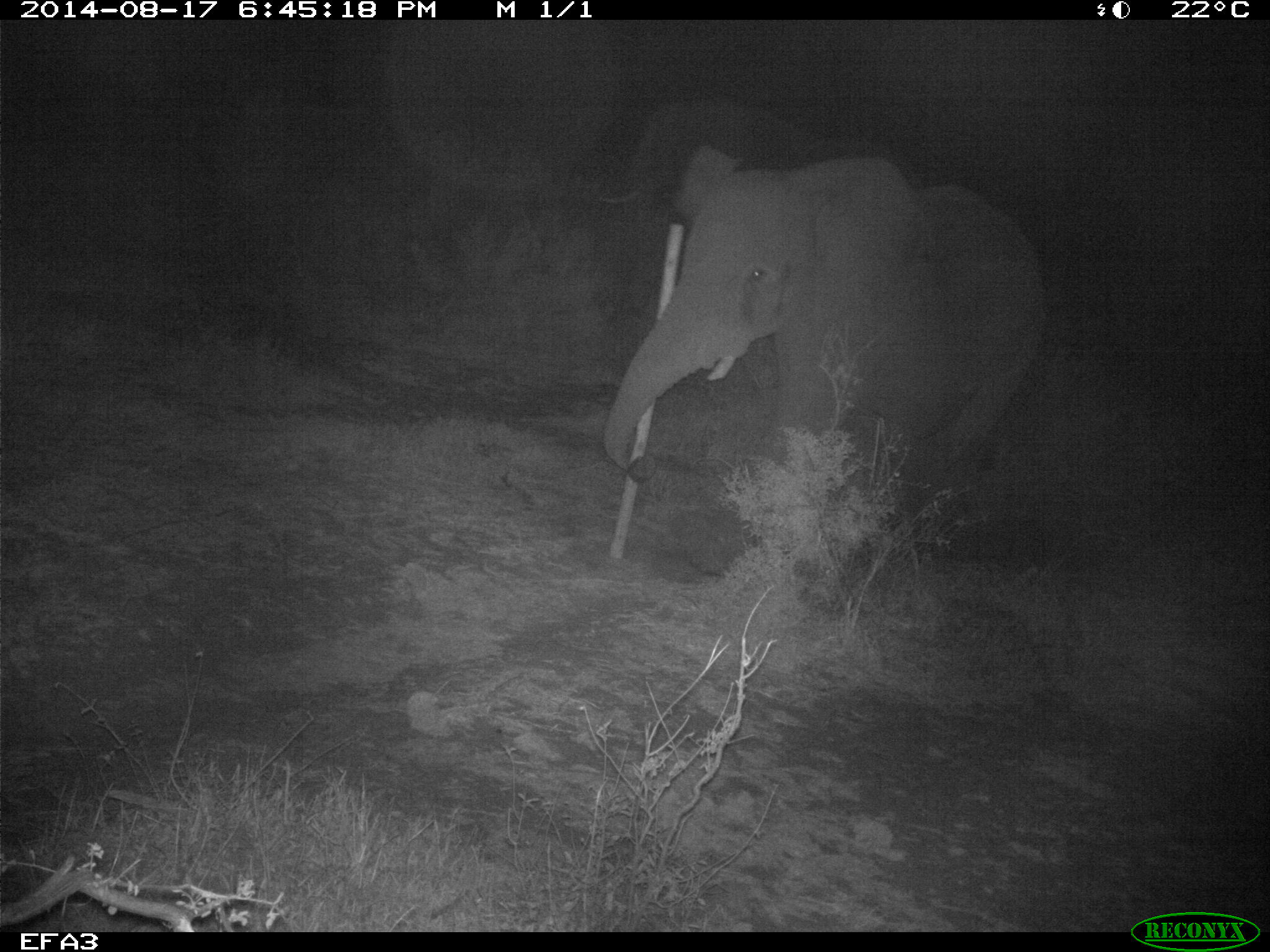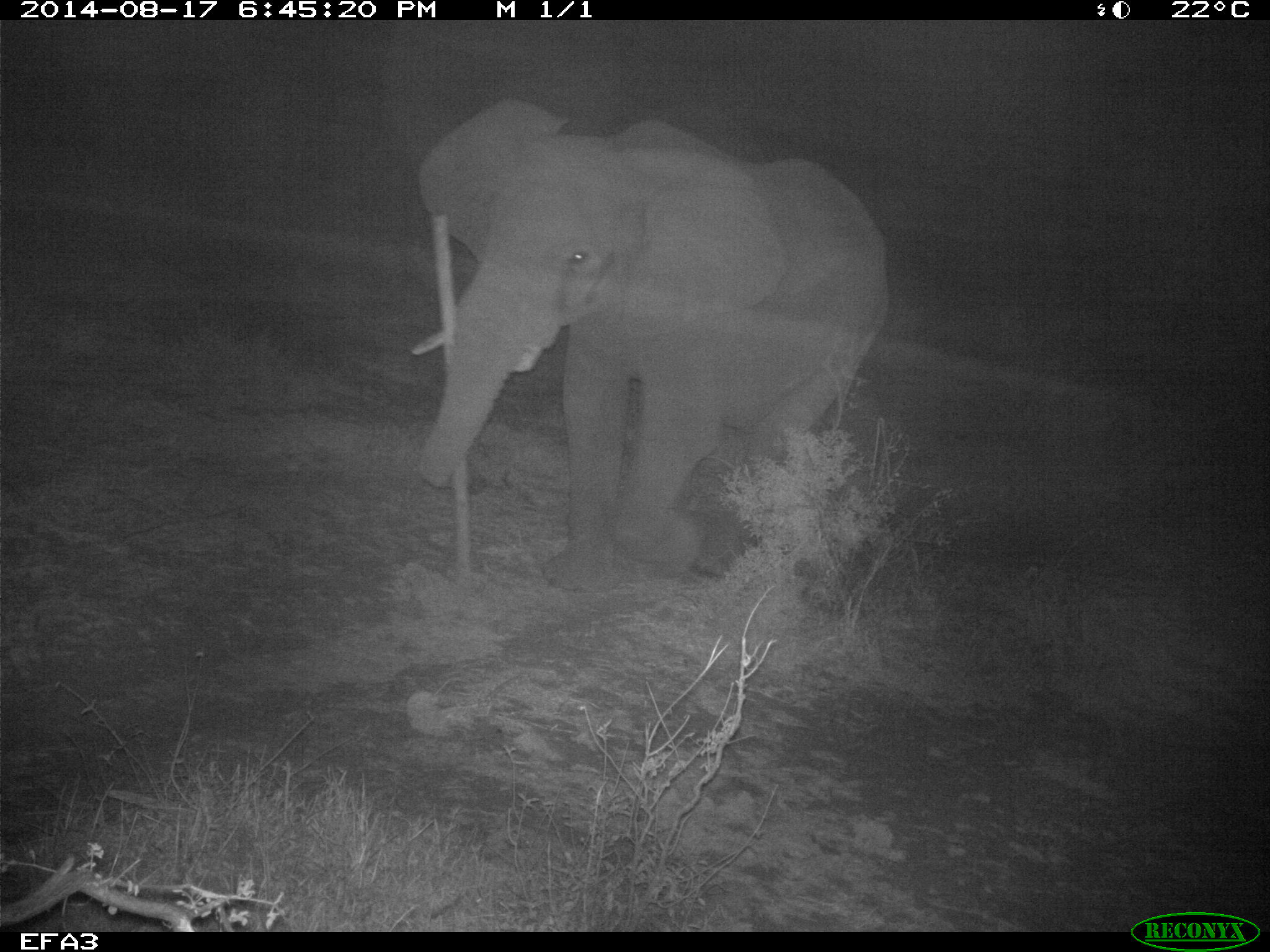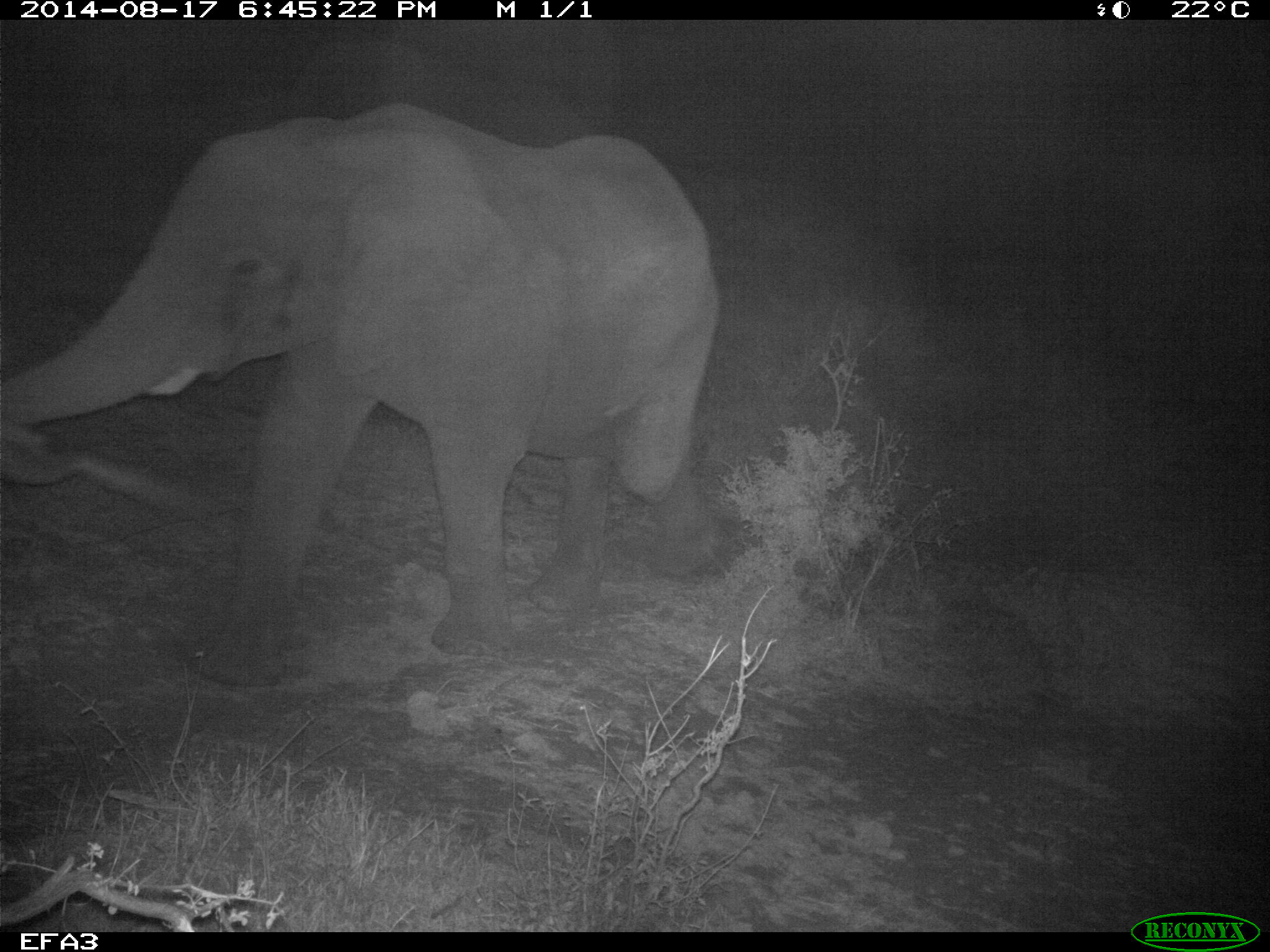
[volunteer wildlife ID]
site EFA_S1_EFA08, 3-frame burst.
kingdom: Animalia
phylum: Chordata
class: Mammalia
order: Proboscidea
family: Elephantidae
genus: Loxodonta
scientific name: Loxodonta africana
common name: african bush elephant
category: elephant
Elephant (african bush elephant) (Loxodonta africana), count 1. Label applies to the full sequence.